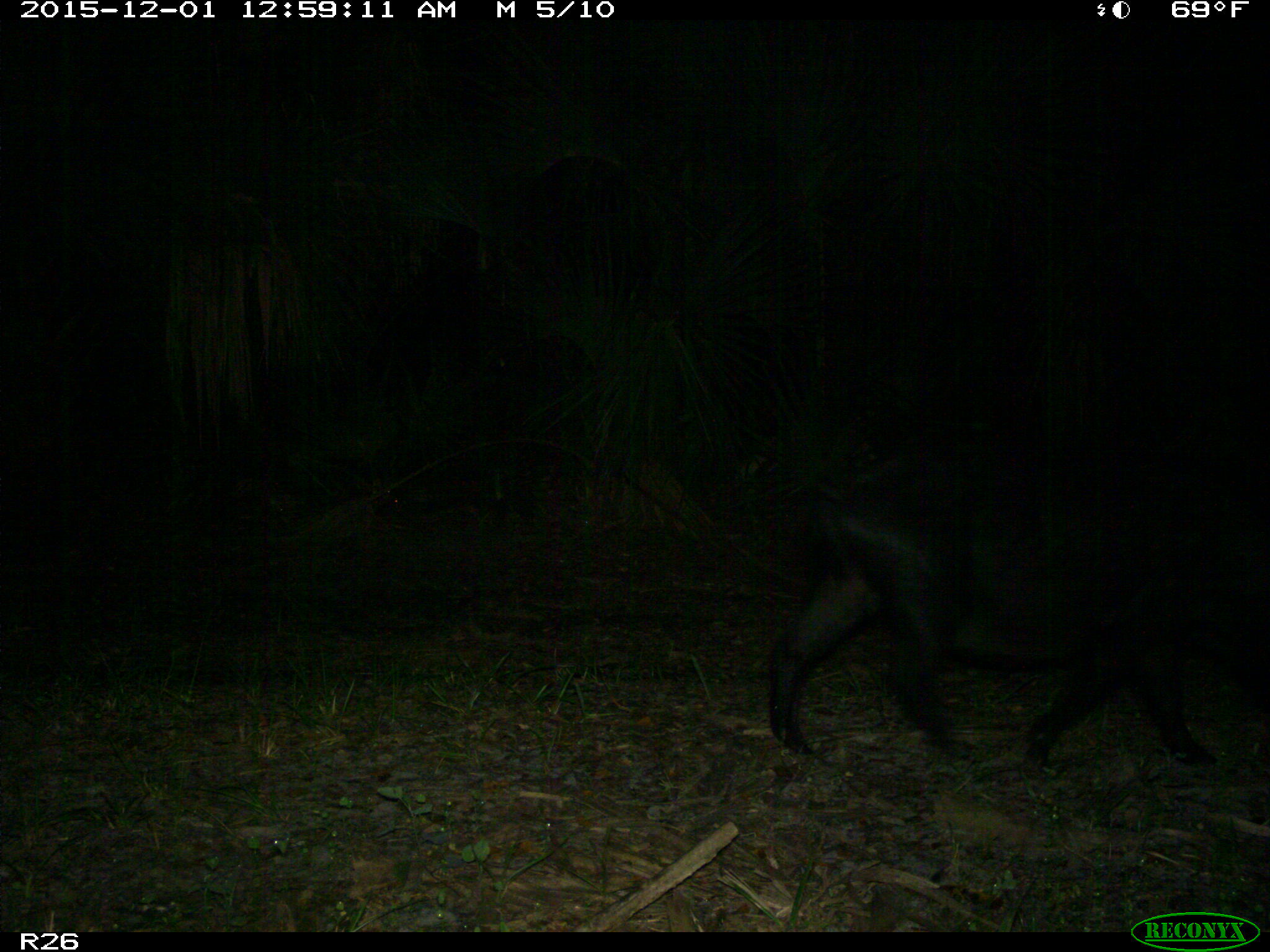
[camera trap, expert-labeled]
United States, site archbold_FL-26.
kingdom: Animalia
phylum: Chordata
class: Mammalia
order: Artiodactyla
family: Suidae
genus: Sus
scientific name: Sus scrofa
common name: wild boar